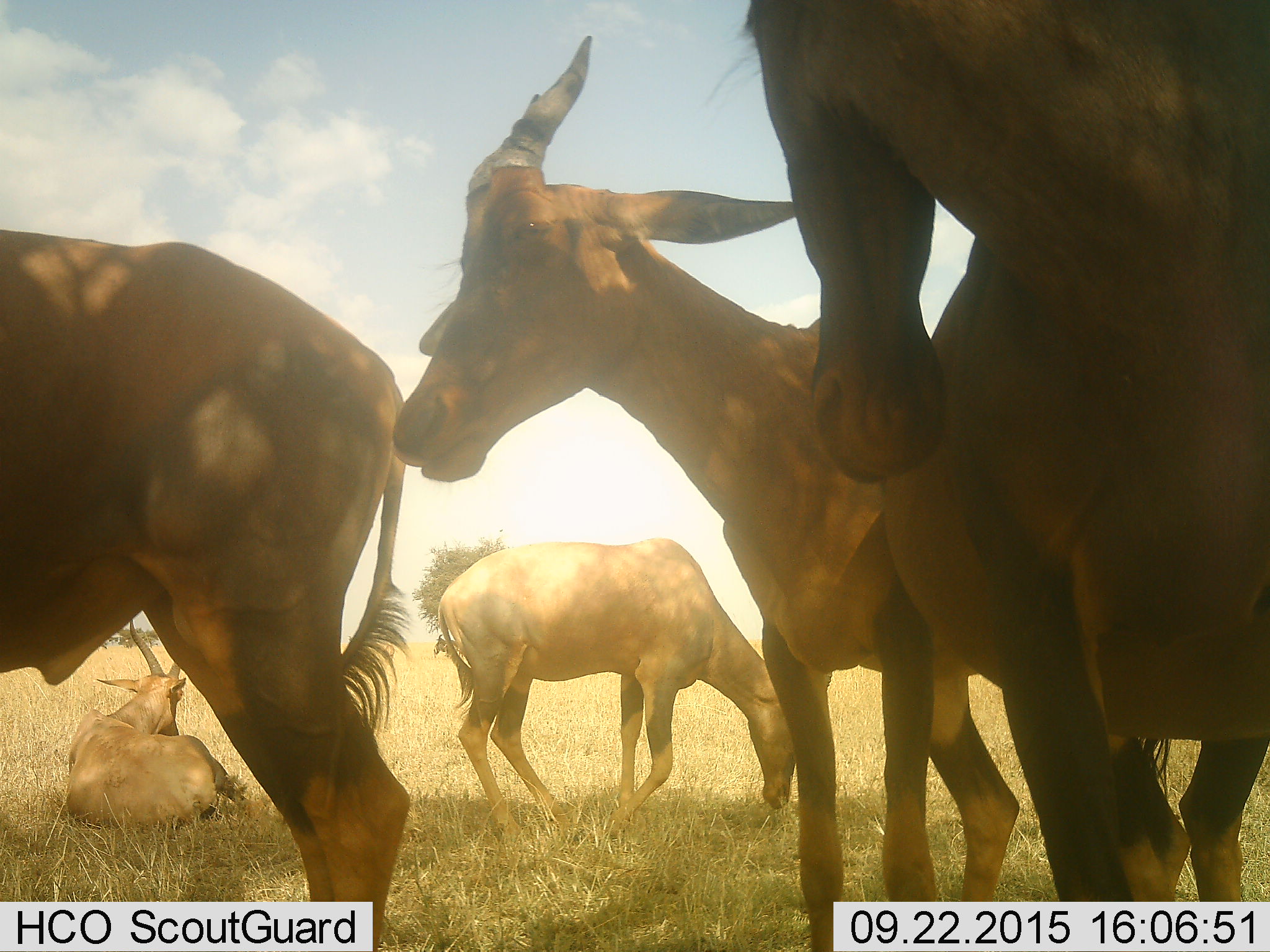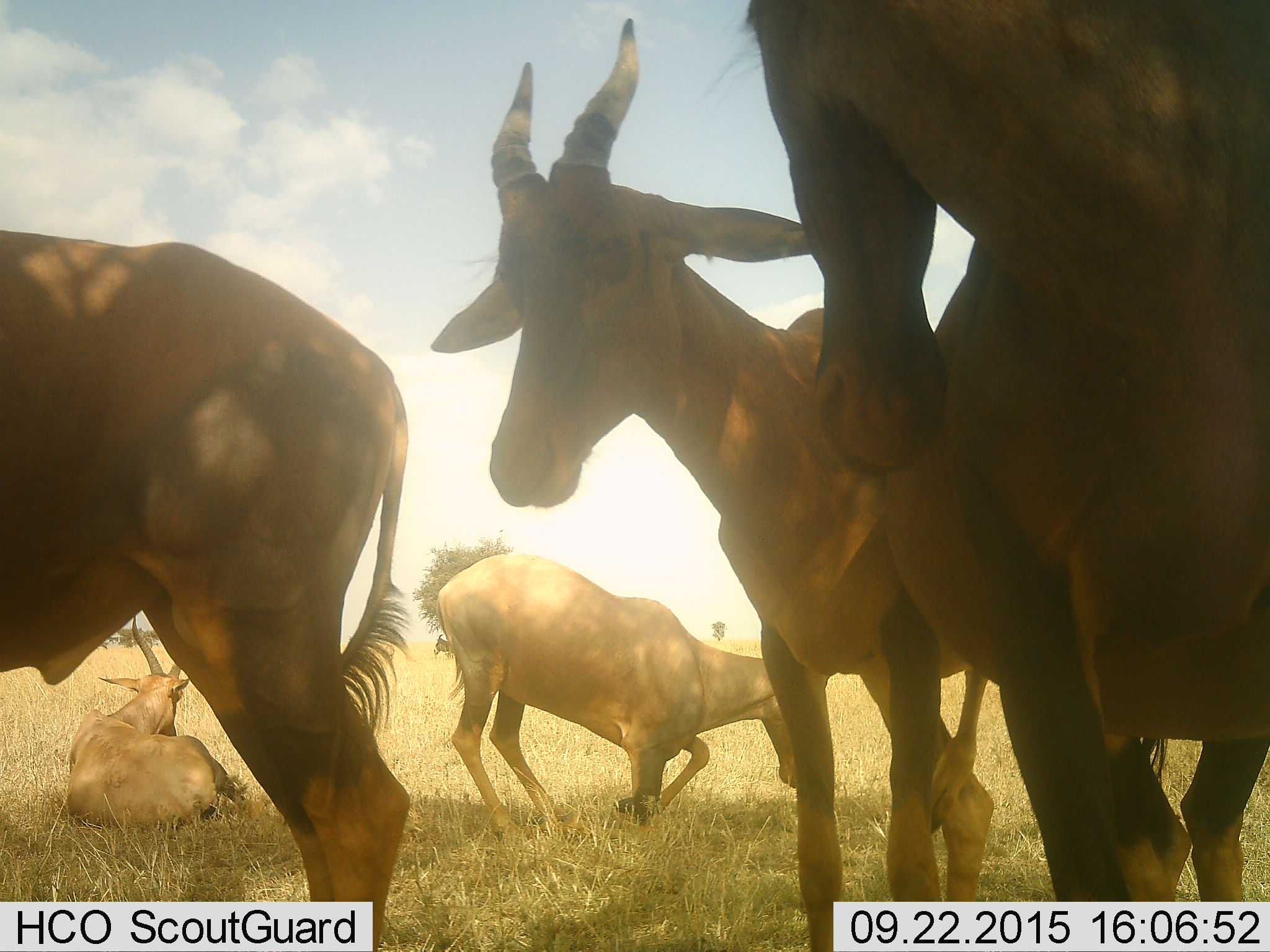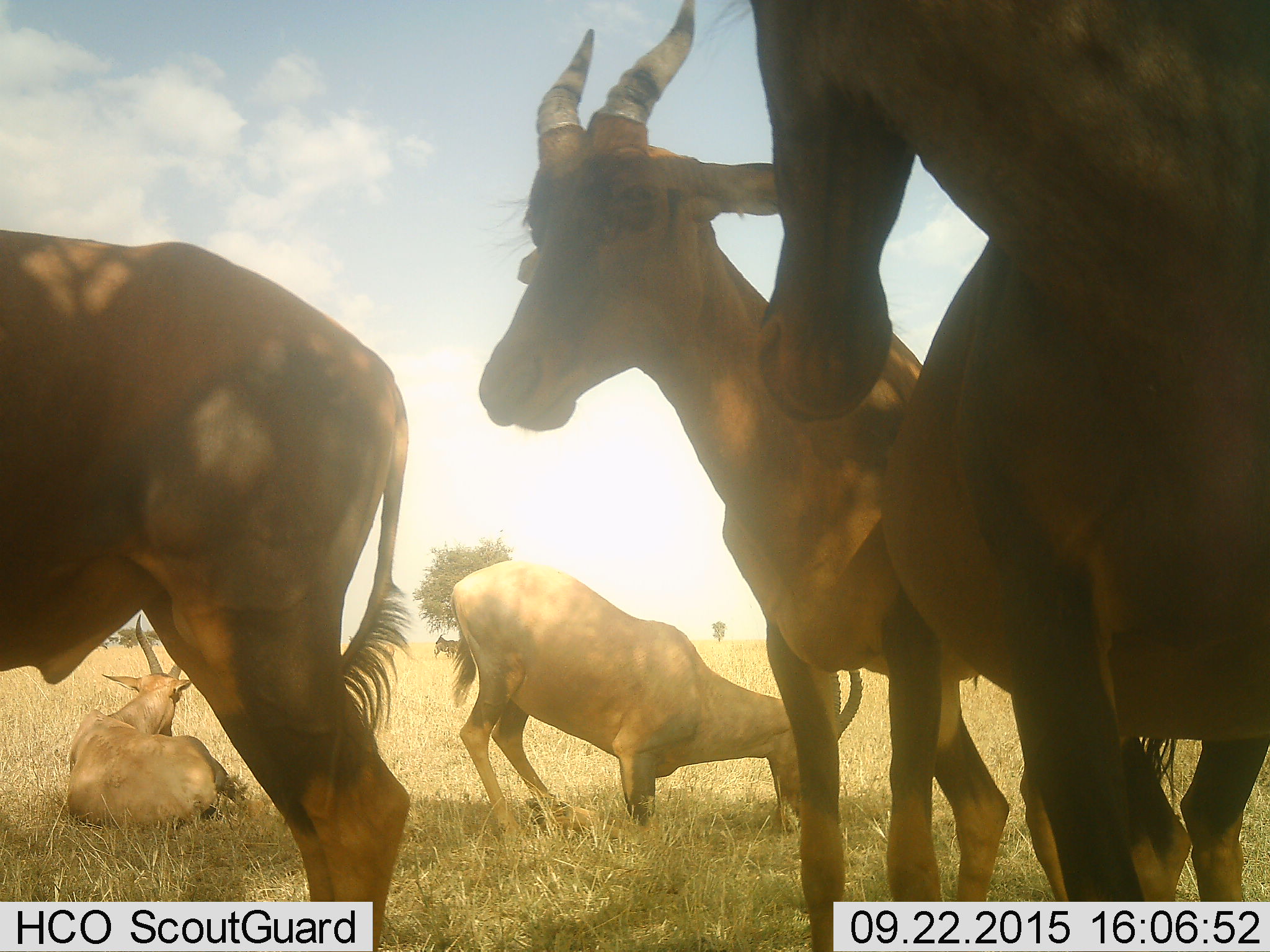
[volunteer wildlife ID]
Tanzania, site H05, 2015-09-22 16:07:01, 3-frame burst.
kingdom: Animalia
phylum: Chordata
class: Mammalia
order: Artiodactyla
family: Bovidae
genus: Alcelaphus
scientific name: Alcelaphus buselaphus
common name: hartebeest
Hartebeest (Alcelaphus buselaphus), count 6. Behavior (volunteer vote fractions): standing 100%, resting 100%, moving 25%, interacting 0%. Young present (vote fraction): 0%. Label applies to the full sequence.